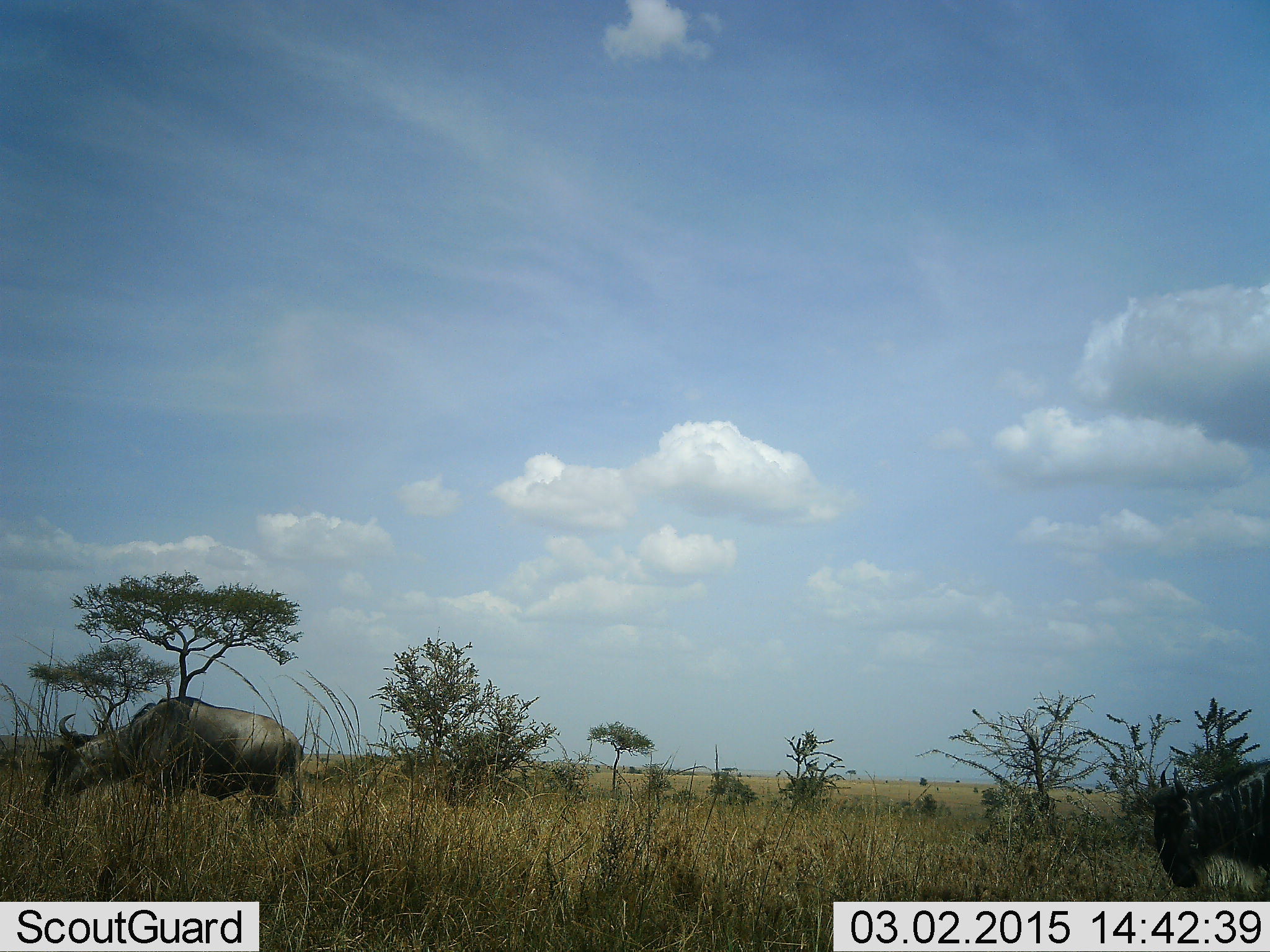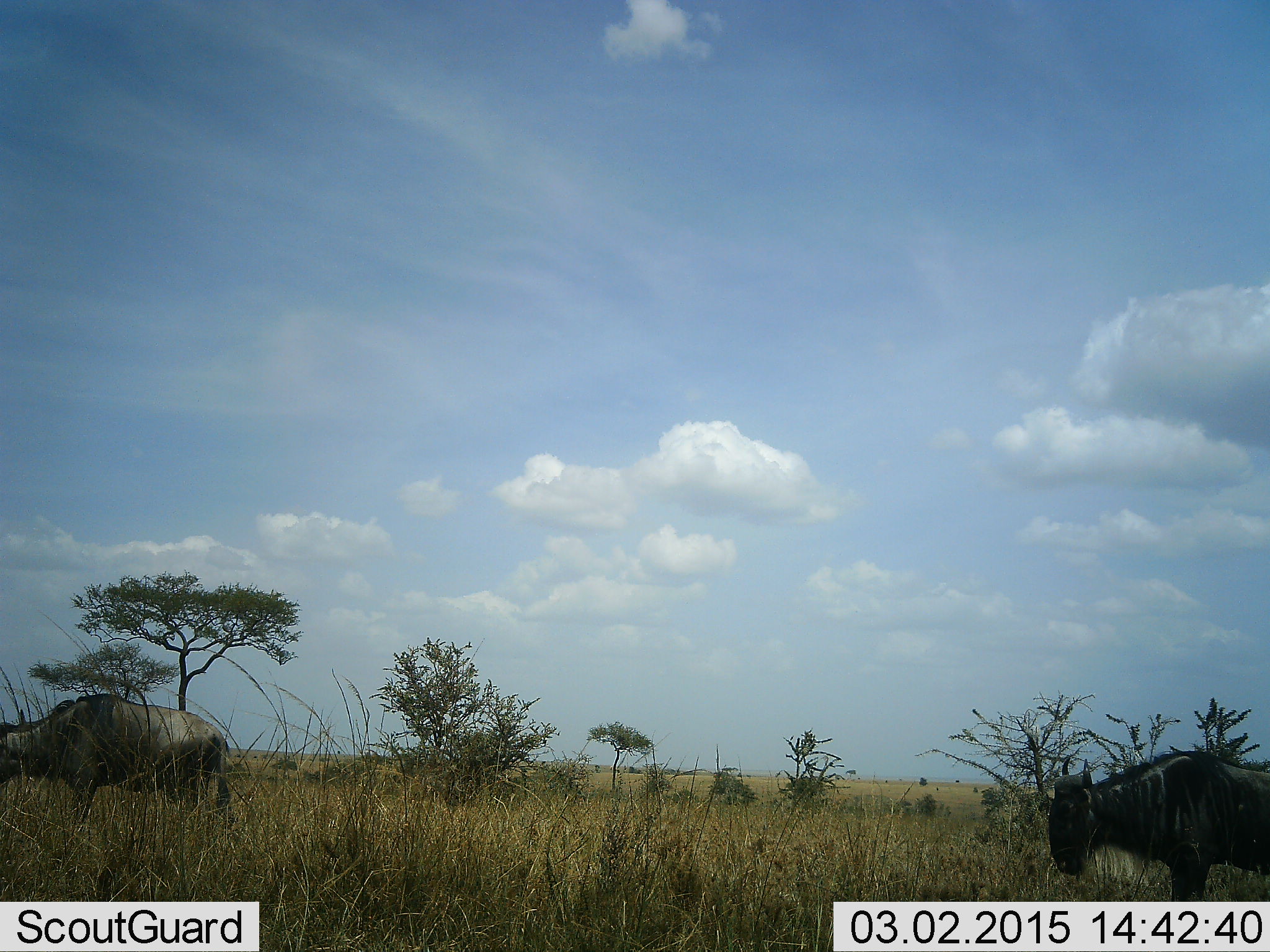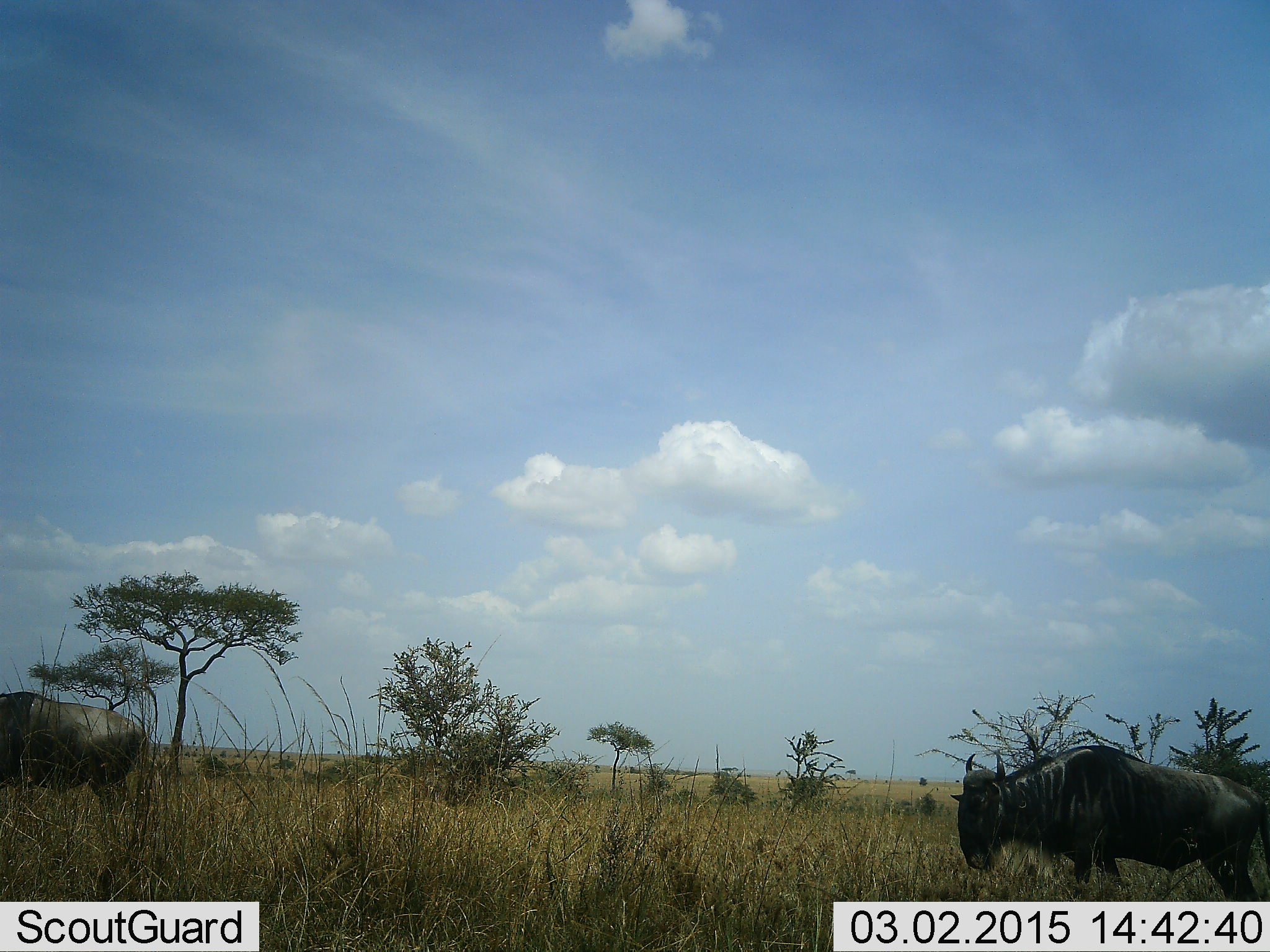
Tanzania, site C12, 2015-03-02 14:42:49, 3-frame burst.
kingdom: Animalia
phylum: Chordata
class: Mammalia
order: Artiodactyla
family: Bovidae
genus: Connochaetes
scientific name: Connochaetes taurinus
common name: blue wildebeest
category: wildebeest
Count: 2.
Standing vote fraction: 10%.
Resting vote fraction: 0%.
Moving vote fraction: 90%.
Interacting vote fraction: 0%.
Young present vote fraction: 0%.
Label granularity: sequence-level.